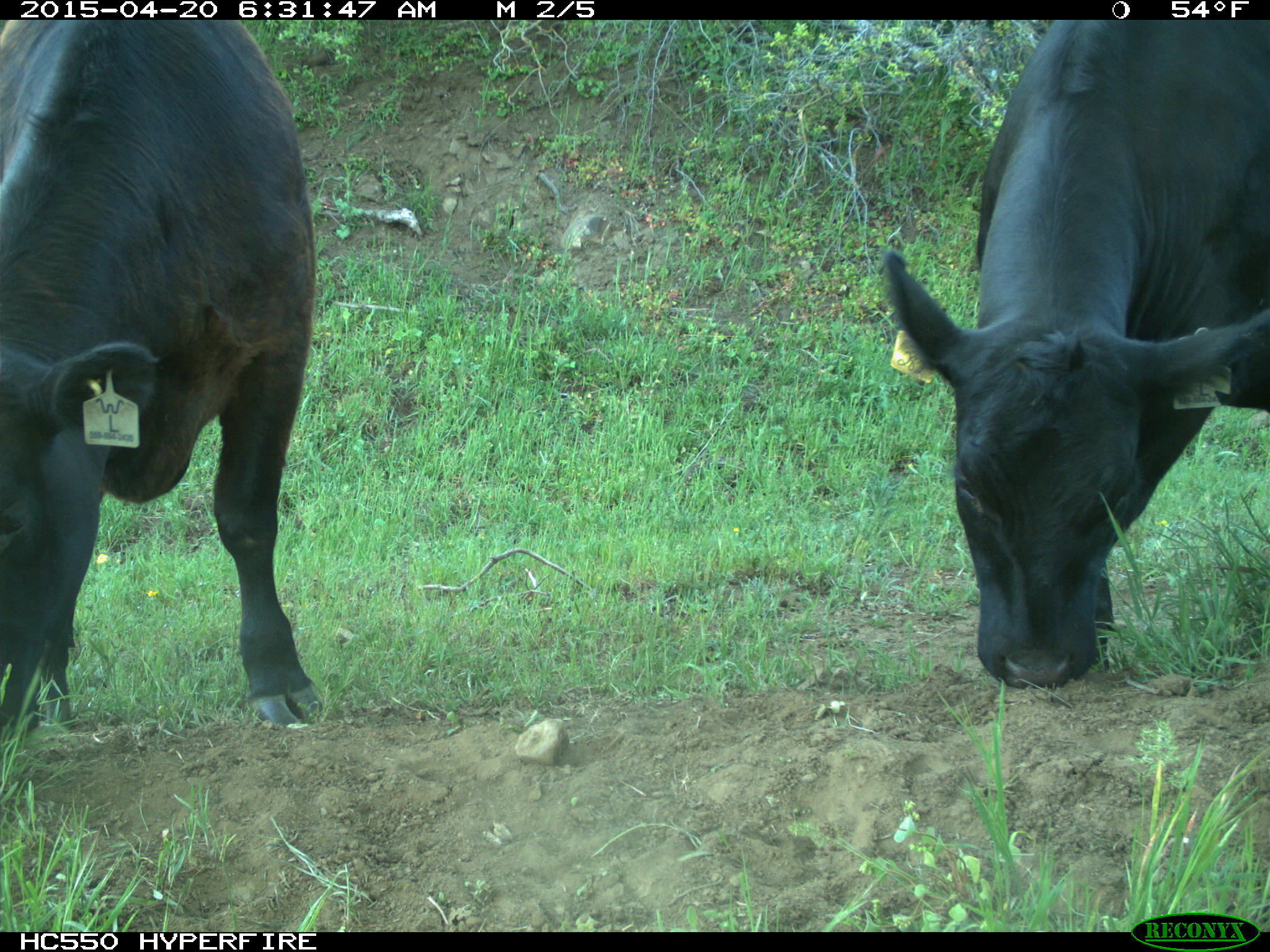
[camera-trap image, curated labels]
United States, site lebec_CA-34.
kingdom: Animalia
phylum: Chordata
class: Mammalia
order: Artiodactyla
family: Bovidae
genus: Bos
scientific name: Bos taurus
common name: domestic cow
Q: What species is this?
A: Bos taurus (domestic cow).